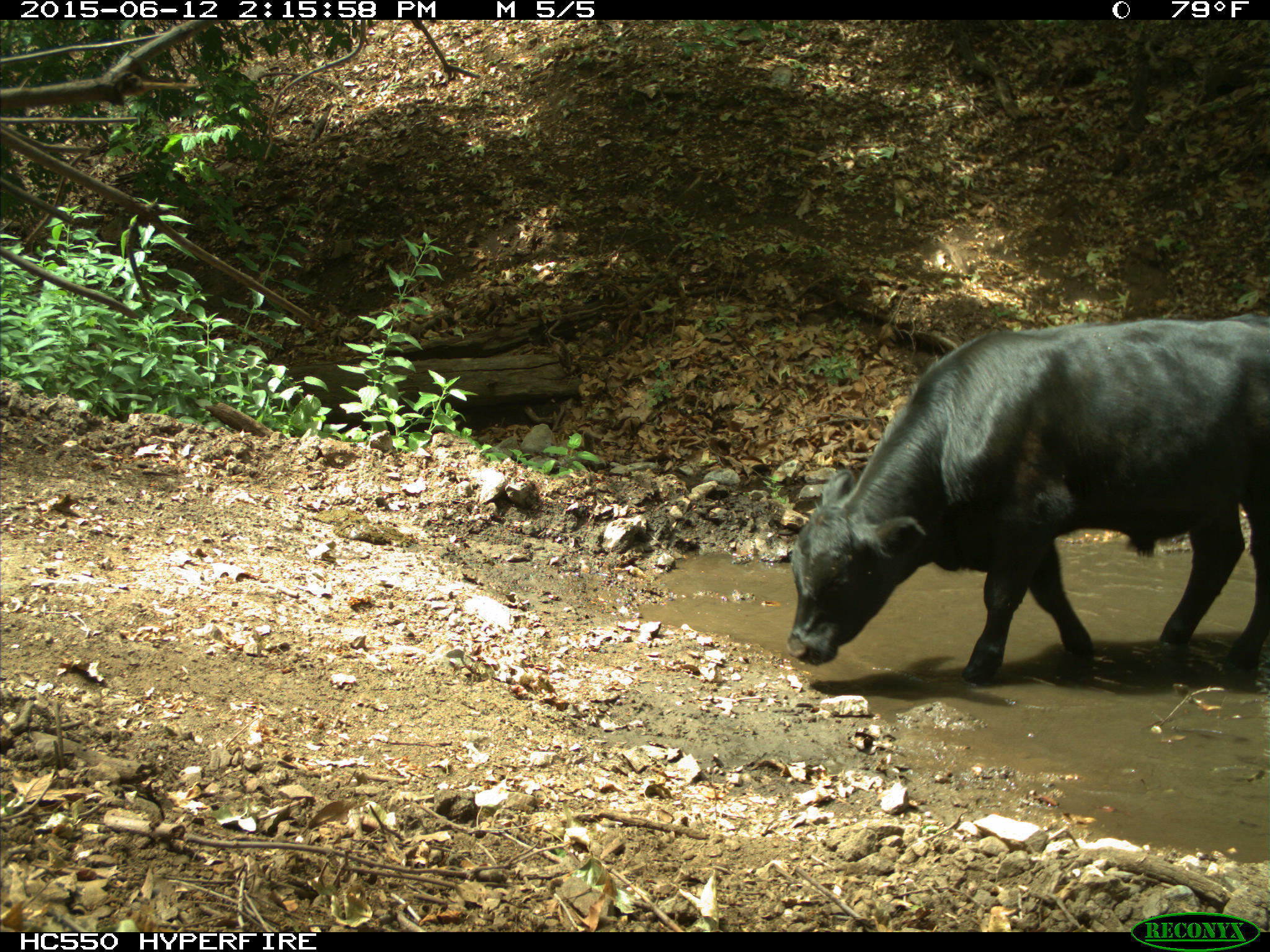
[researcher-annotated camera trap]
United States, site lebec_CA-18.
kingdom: Animalia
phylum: Chordata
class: Mammalia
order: Artiodactyla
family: Bovidae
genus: Bos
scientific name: Bos taurus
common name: domestic cow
Bos taurus (domestic cow).